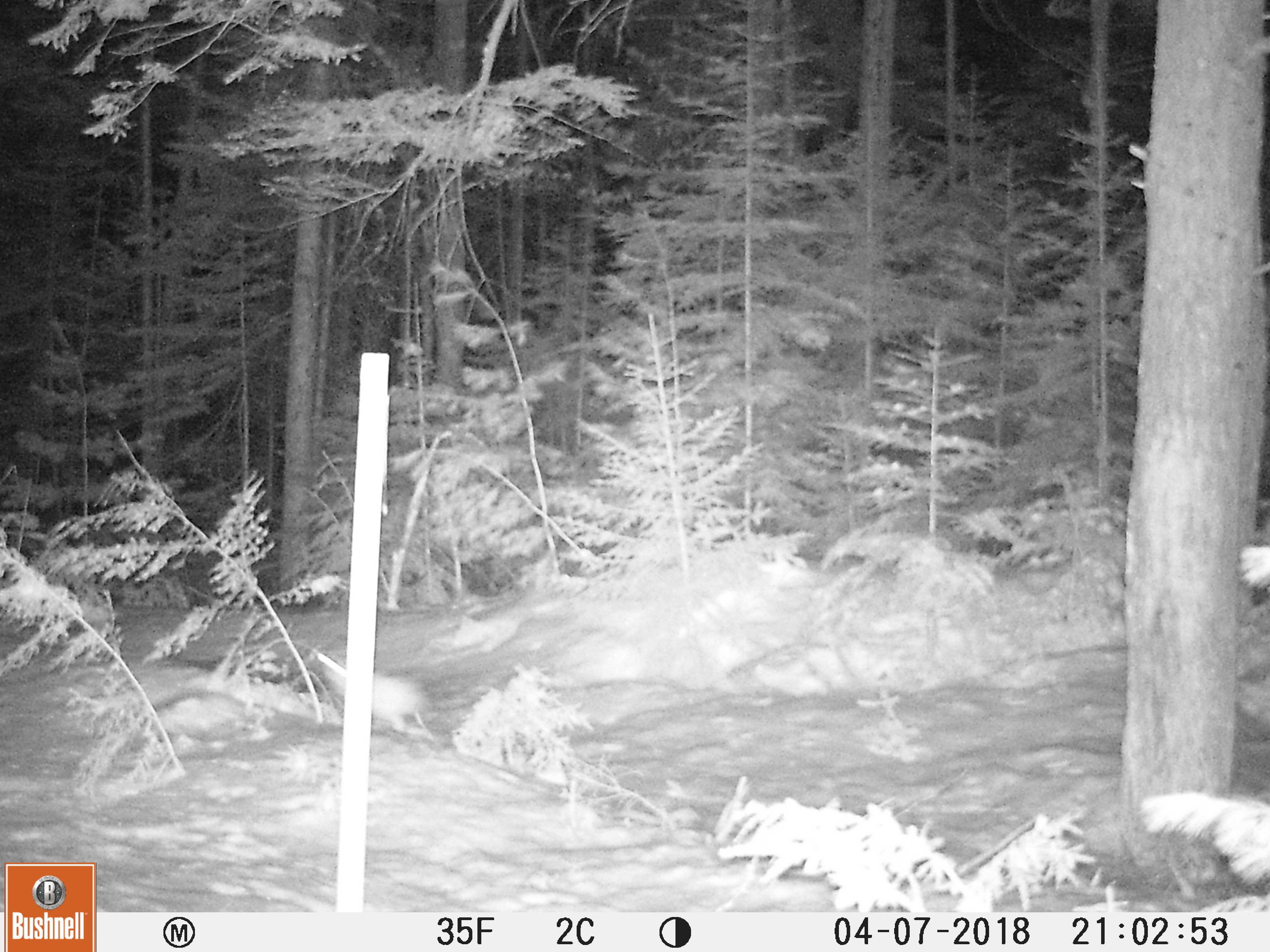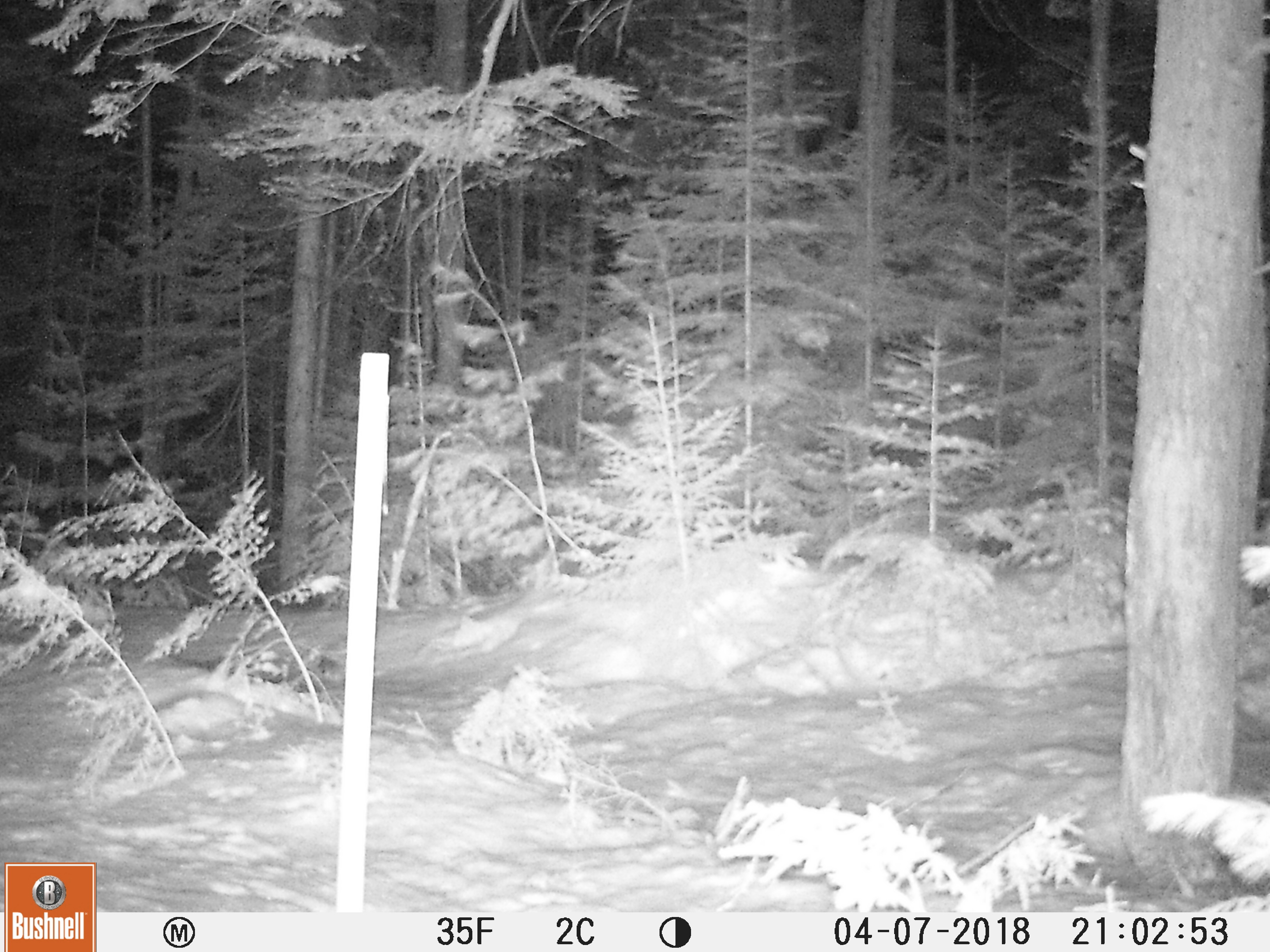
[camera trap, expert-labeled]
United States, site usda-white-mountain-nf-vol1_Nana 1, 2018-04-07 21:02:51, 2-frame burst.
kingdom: Animalia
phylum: Chordata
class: Mammalia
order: Lagomorpha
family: Leporidae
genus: Lepus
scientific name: Lepus americanus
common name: snowshoe hare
Snowshoe hare (Lepus americanus).